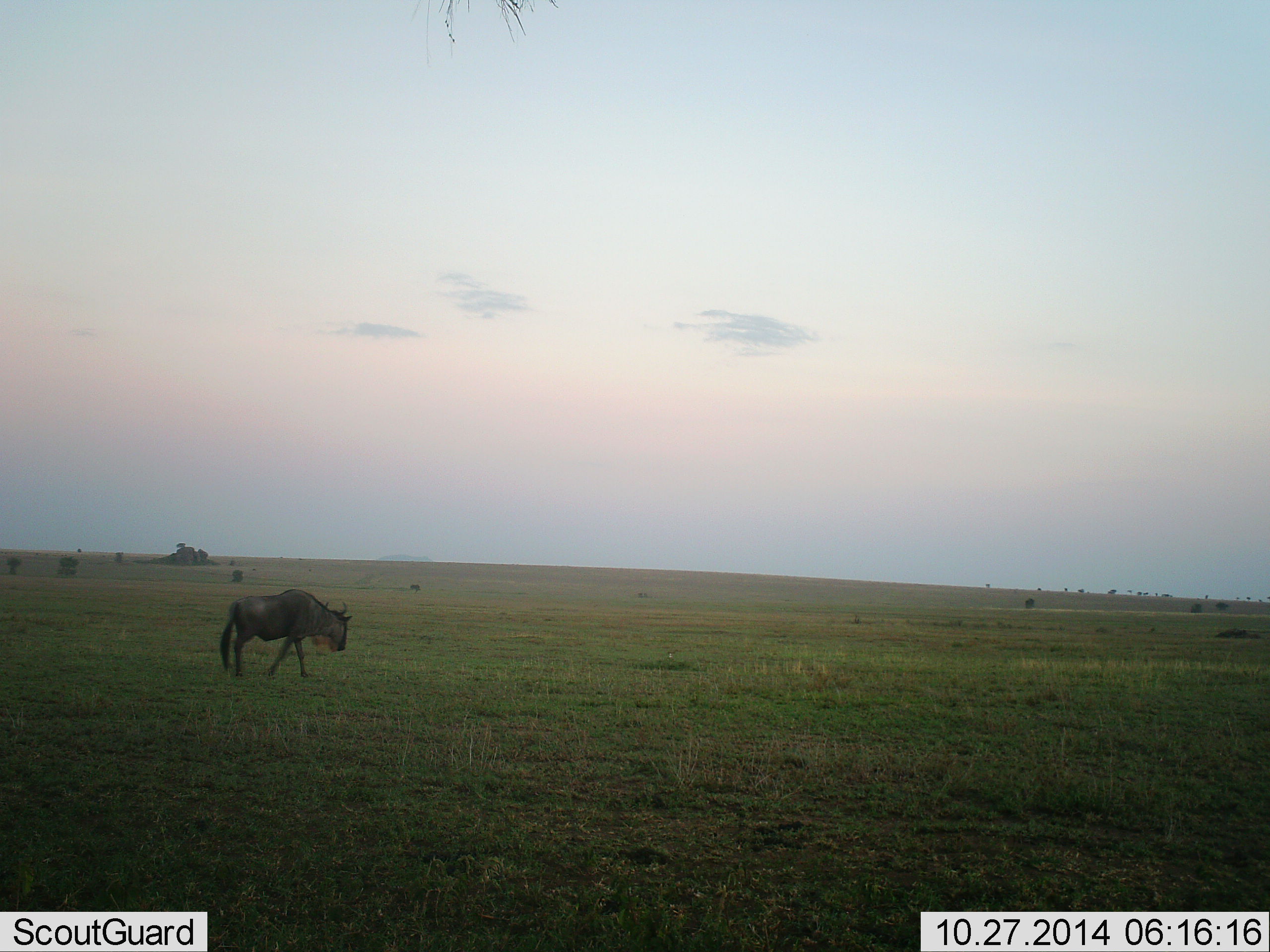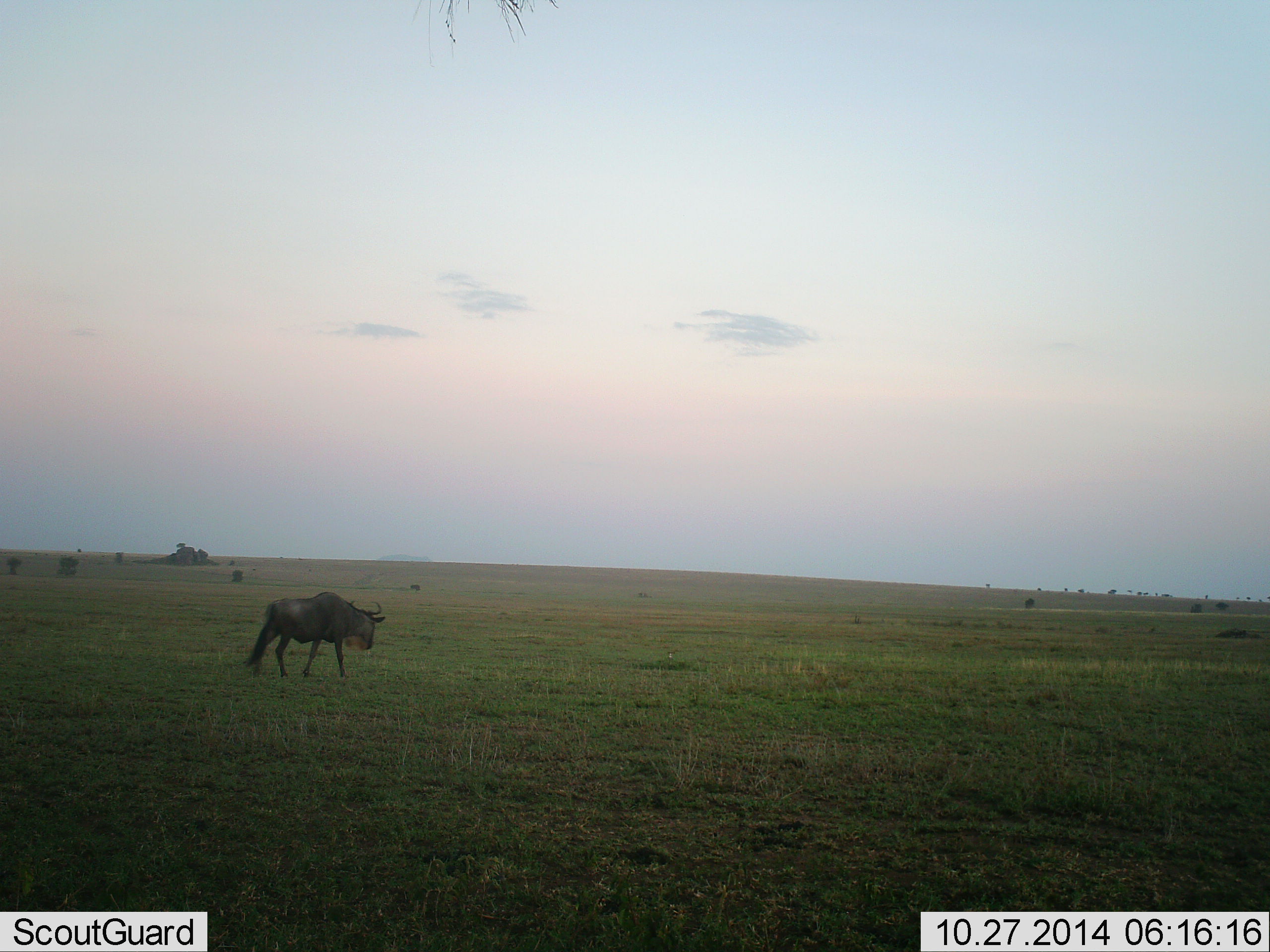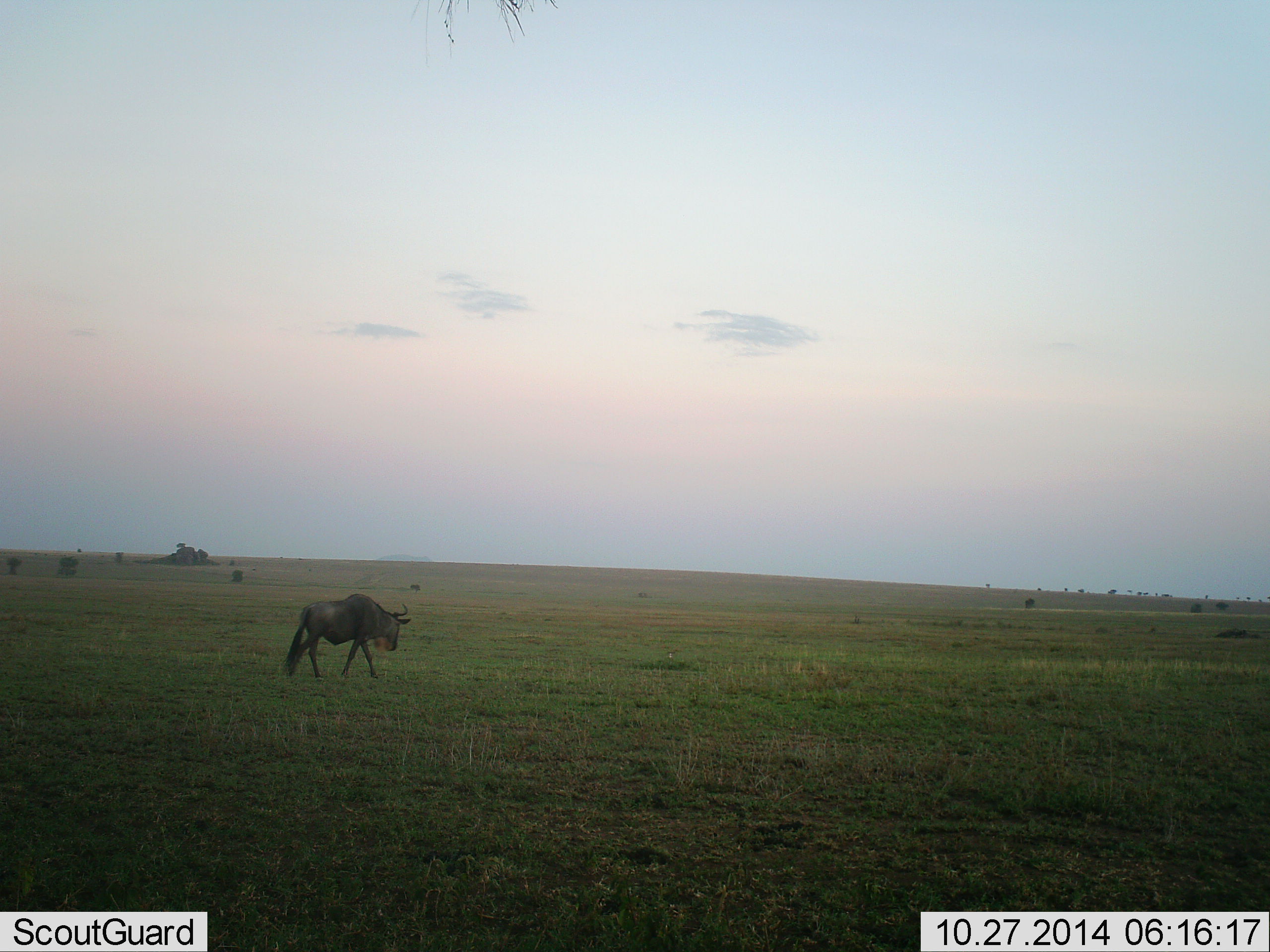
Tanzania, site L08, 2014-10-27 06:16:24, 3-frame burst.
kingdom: Animalia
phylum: Chordata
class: Mammalia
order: Artiodactyla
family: Bovidae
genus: Connochaetes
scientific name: Connochaetes taurinus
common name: blue wildebeest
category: wildebeest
Wildebeest (blue wildebeest) (Connochaetes taurinus), count 1. Behavior (volunteer vote fractions): standing 0%, resting 0%, moving 100%, interacting 0%. Young present (vote fraction): 0%. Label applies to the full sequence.